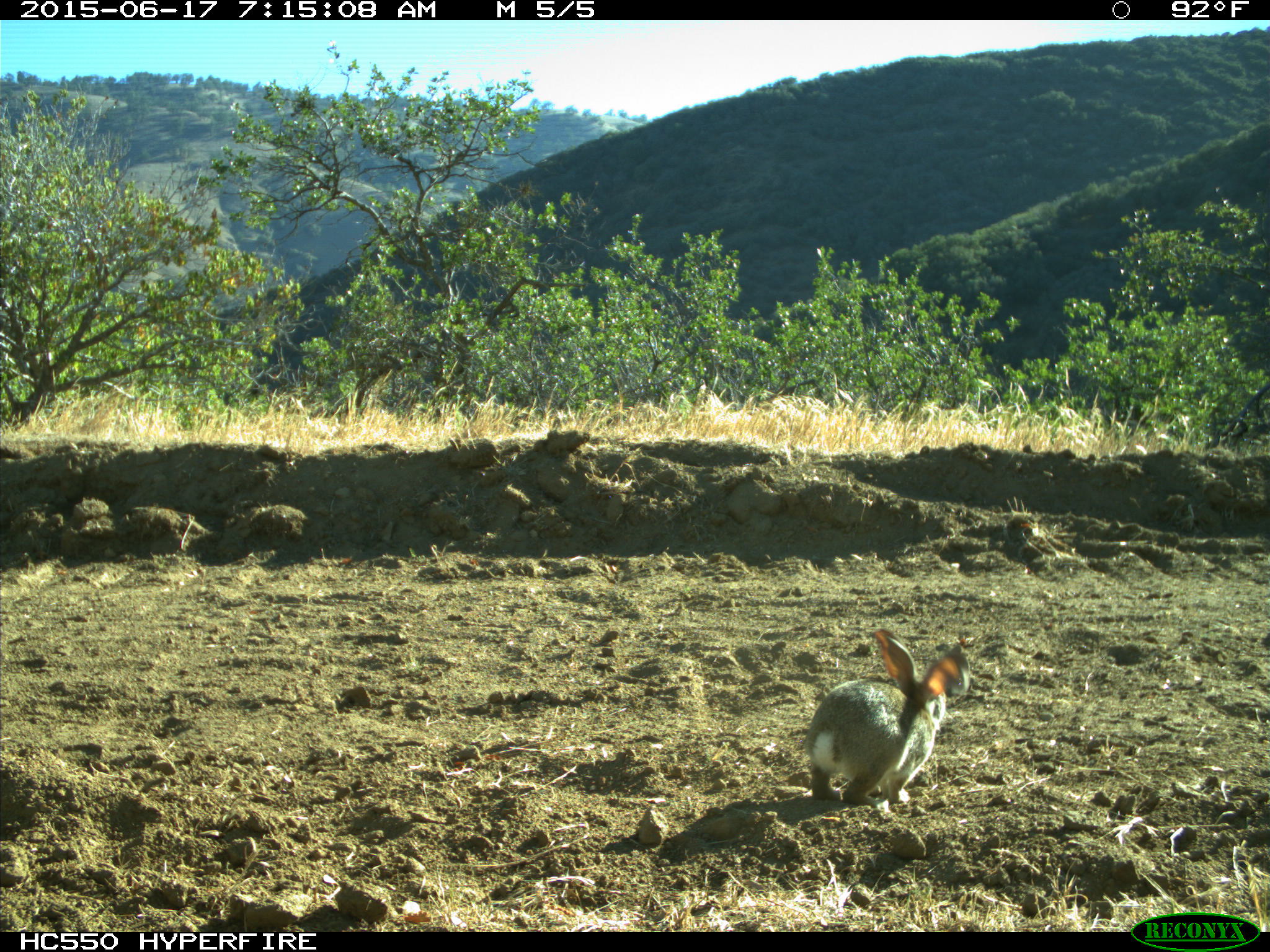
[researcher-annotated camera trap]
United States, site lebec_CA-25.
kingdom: Animalia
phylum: Chordata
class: Mammalia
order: Lagomorpha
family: Leporidae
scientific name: Leporidae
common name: rabbits and hares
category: unidentified rabbit